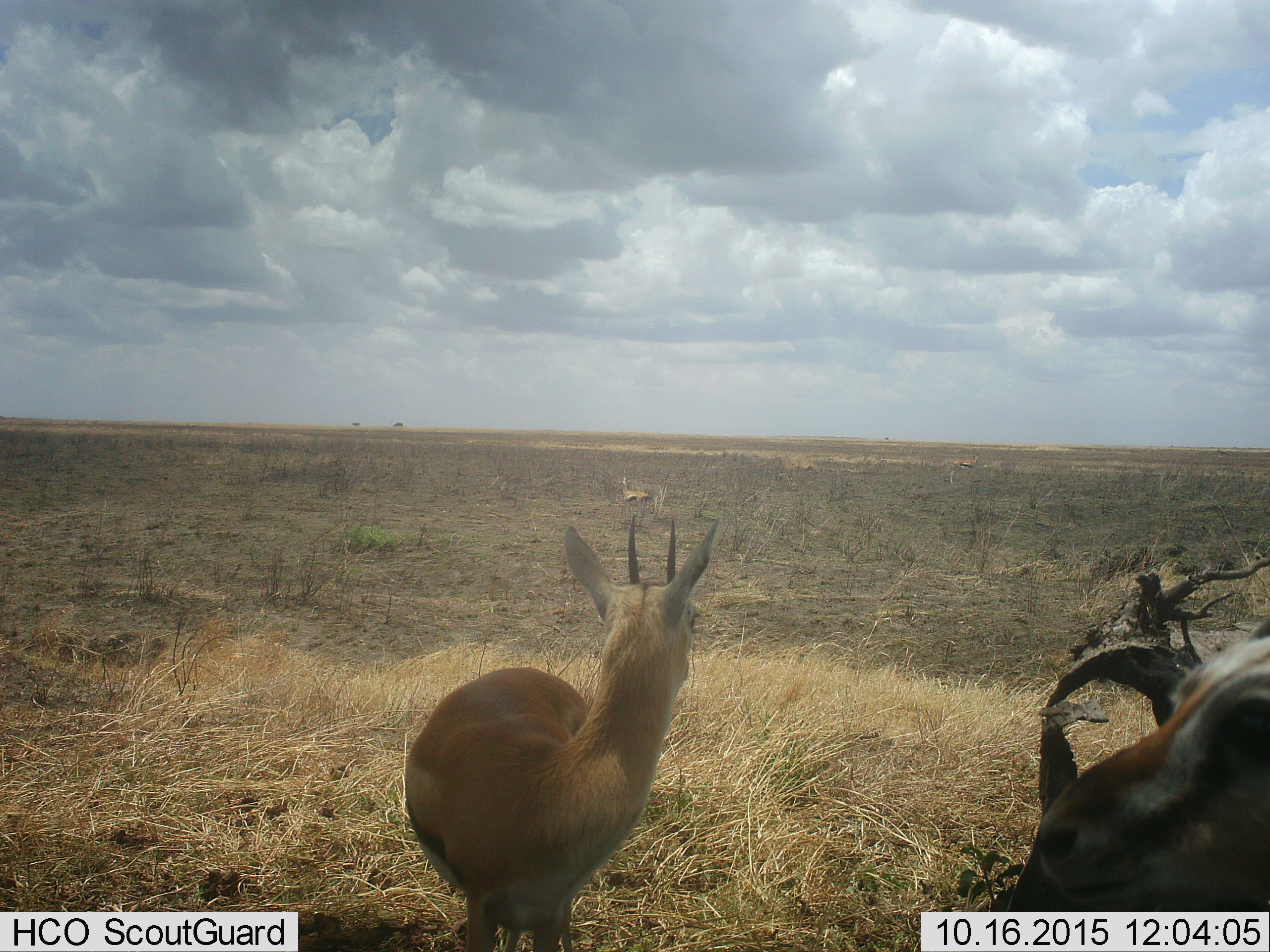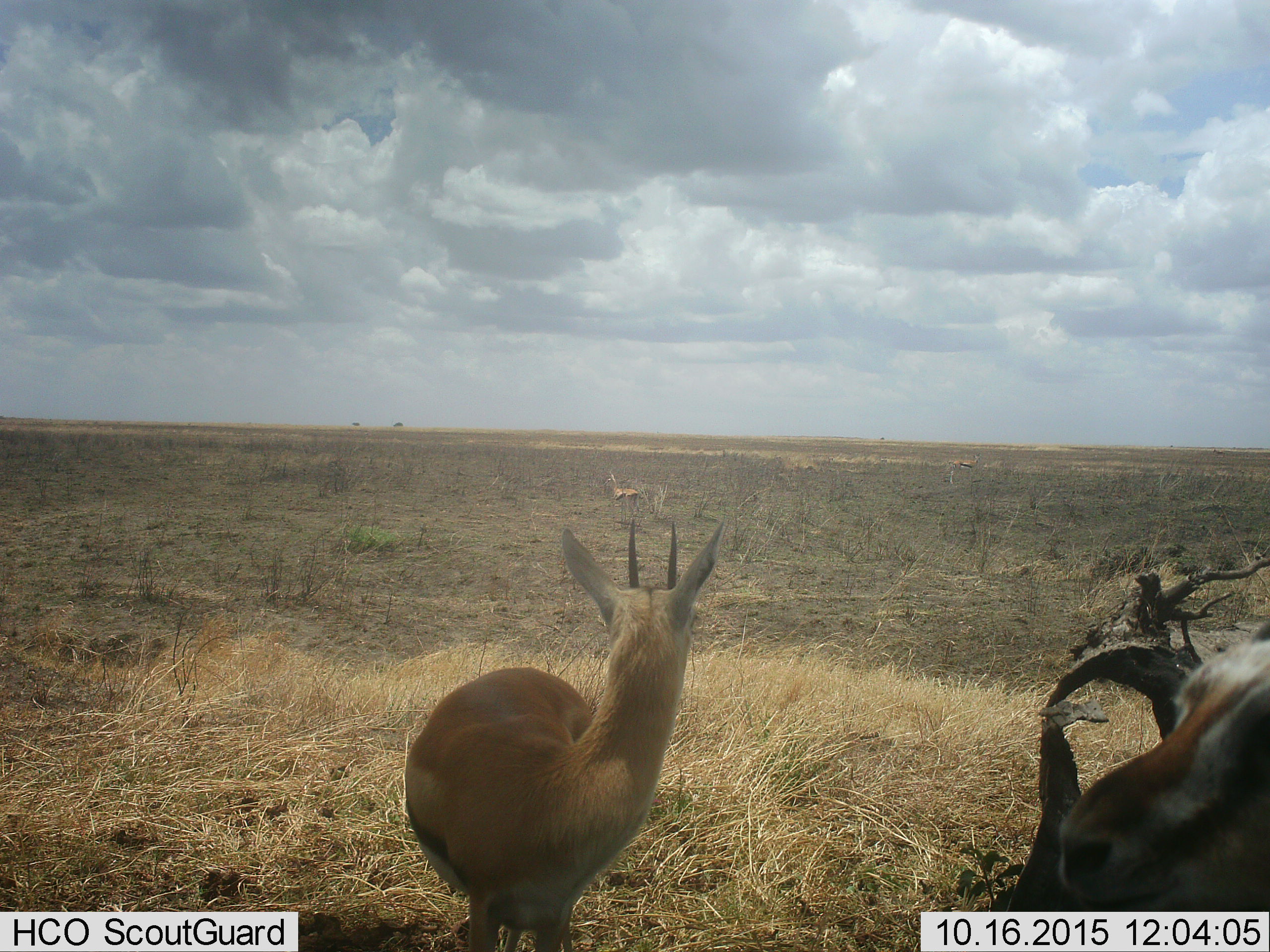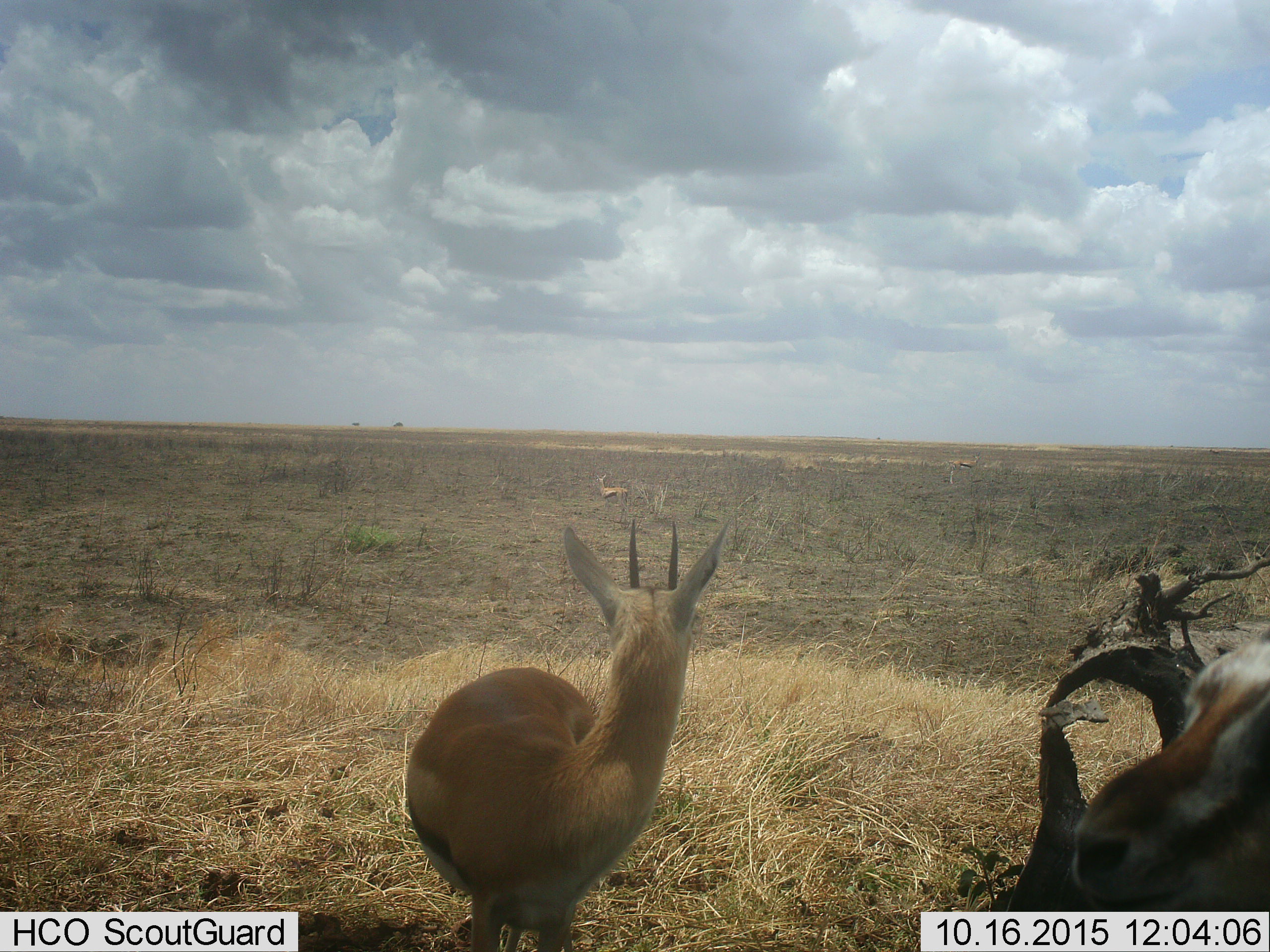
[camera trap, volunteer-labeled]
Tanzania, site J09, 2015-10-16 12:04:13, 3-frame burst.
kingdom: Animalia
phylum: Chordata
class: Mammalia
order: Artiodactyla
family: Bovidae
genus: Eudorcas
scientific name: Eudorcas thomsonii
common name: thomson's gazelle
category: gazellethomsons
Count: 3.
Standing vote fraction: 90%.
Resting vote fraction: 0%.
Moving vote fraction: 80%.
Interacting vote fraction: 20%.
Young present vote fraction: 0%.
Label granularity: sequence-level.